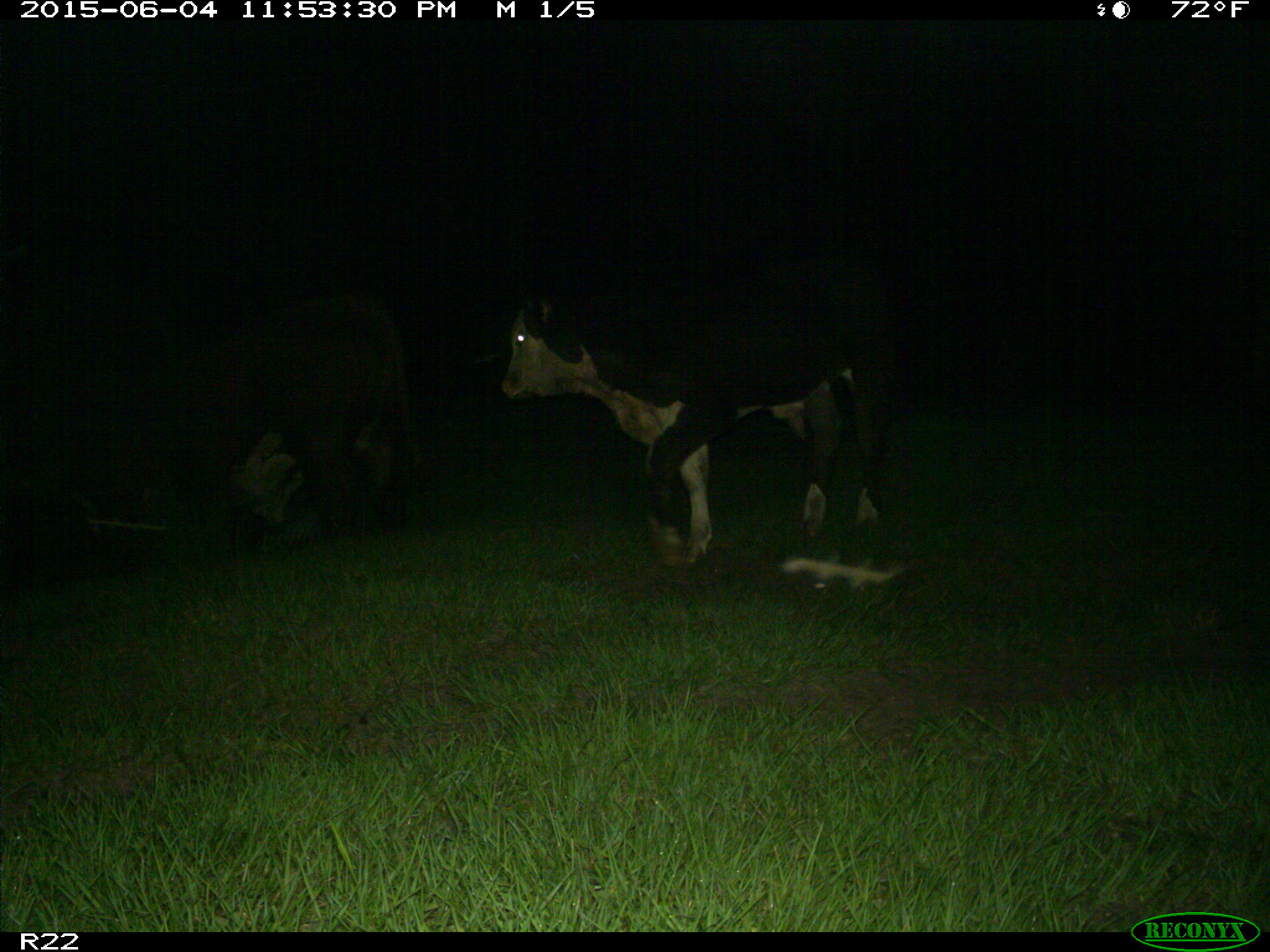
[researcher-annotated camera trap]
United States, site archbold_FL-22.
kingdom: Animalia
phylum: Chordata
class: Mammalia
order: Artiodactyla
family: Bovidae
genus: Bos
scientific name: Bos taurus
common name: domestic cow